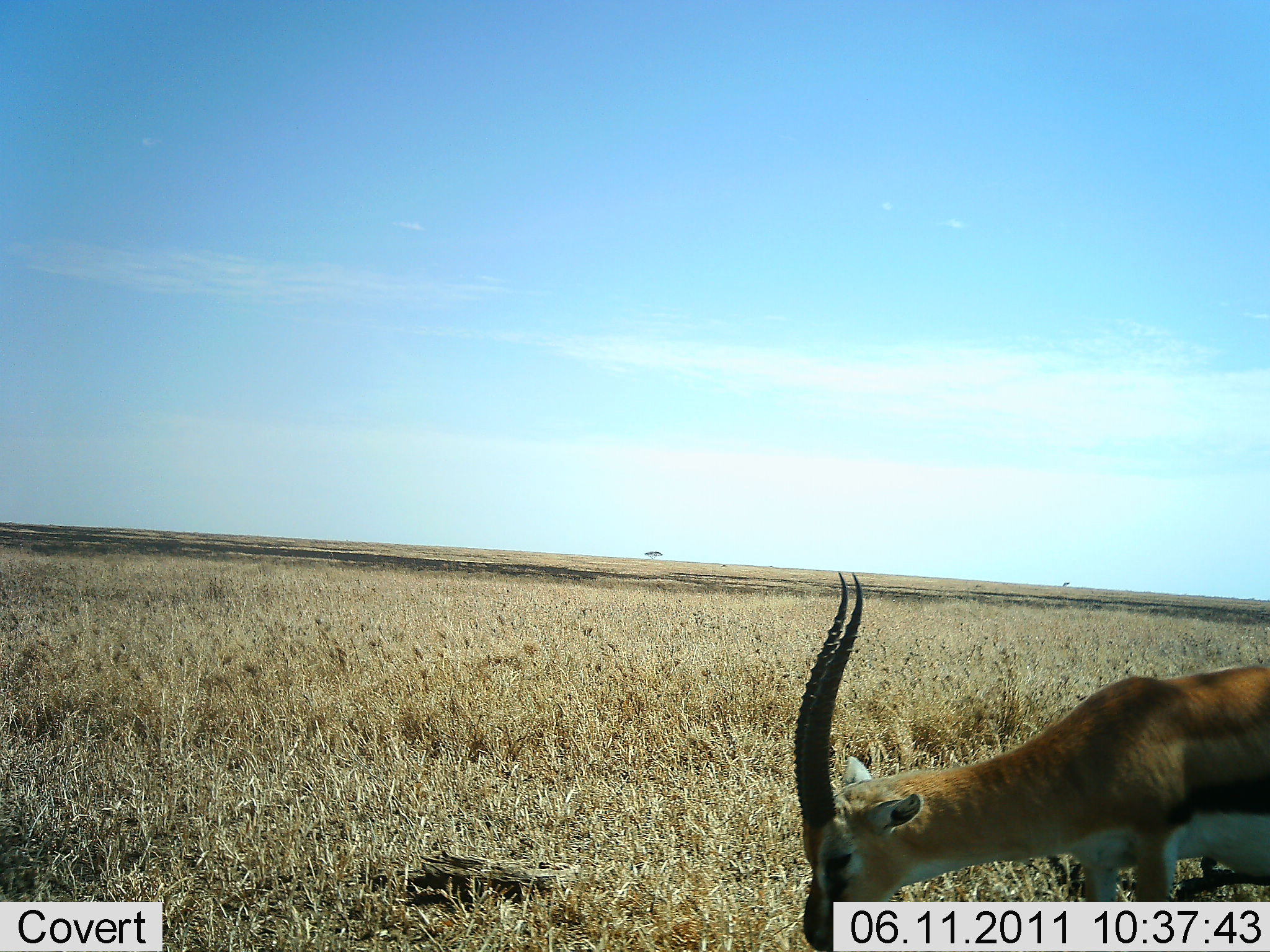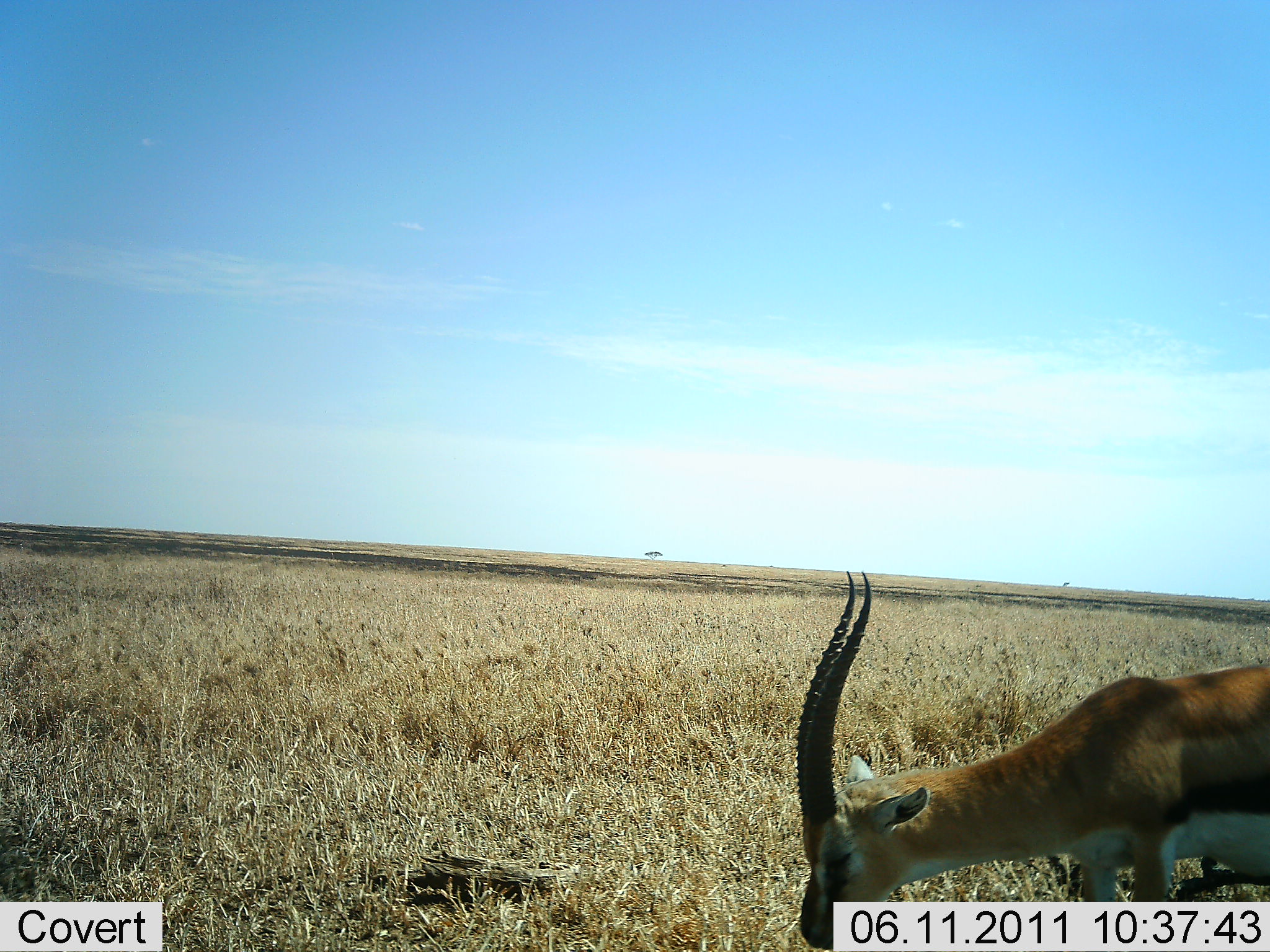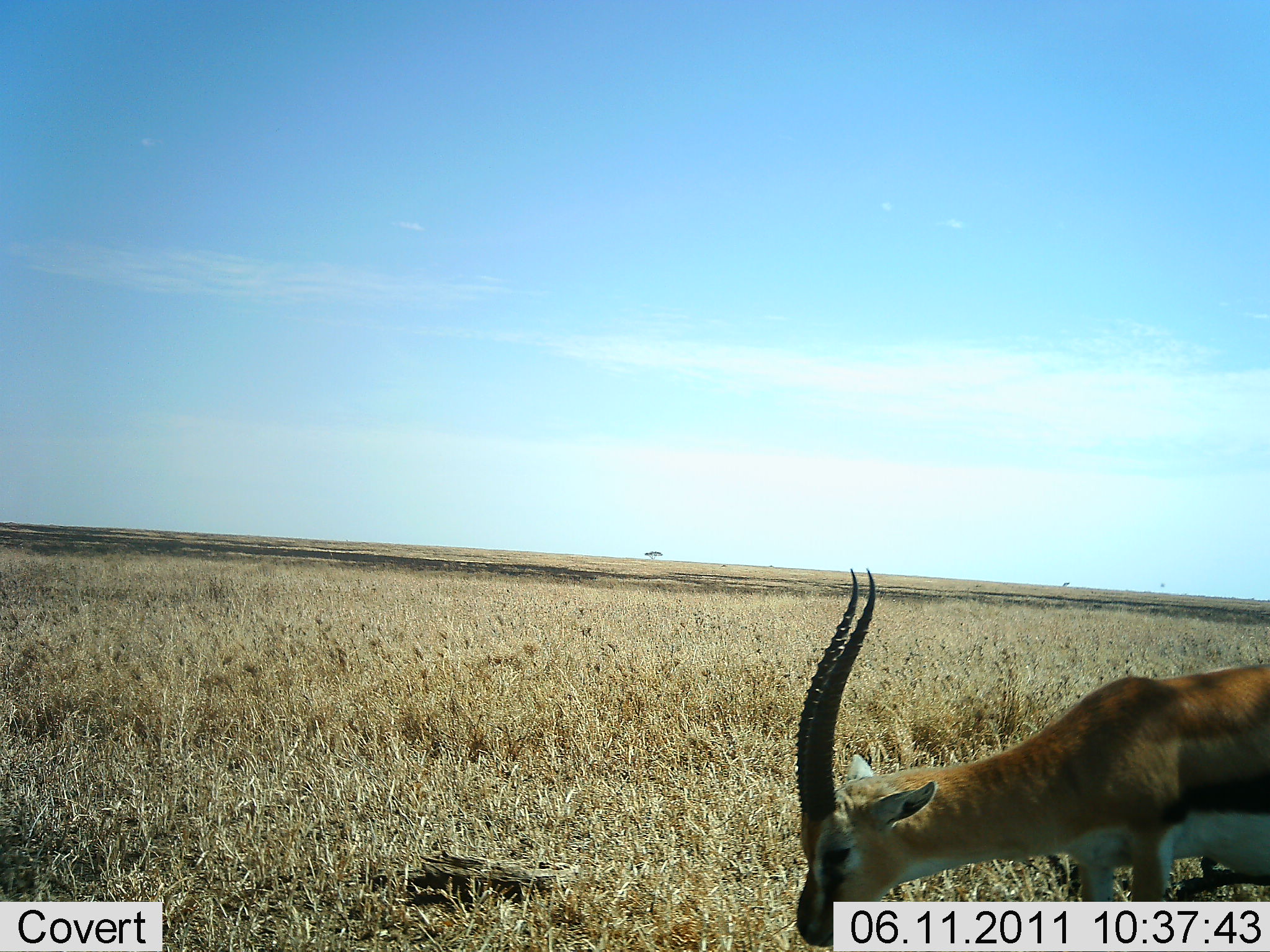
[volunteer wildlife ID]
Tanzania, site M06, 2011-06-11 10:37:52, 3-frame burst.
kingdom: Animalia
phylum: Chordata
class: Mammalia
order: Artiodactyla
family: Bovidae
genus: Eudorcas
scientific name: Eudorcas thomsonii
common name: thomson's gazelle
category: gazellethomsons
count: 1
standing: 30%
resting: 0%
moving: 0%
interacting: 0%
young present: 0%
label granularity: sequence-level